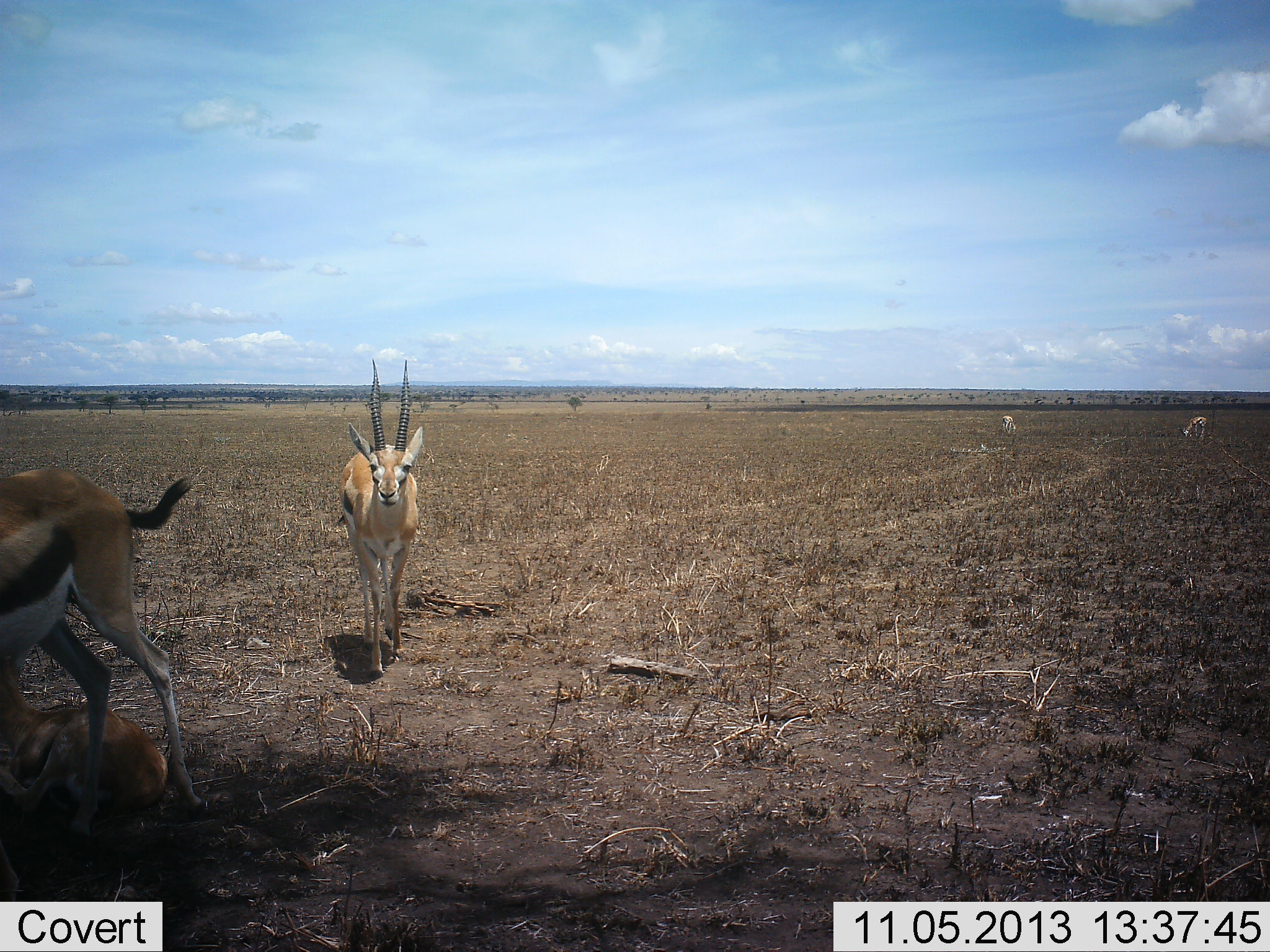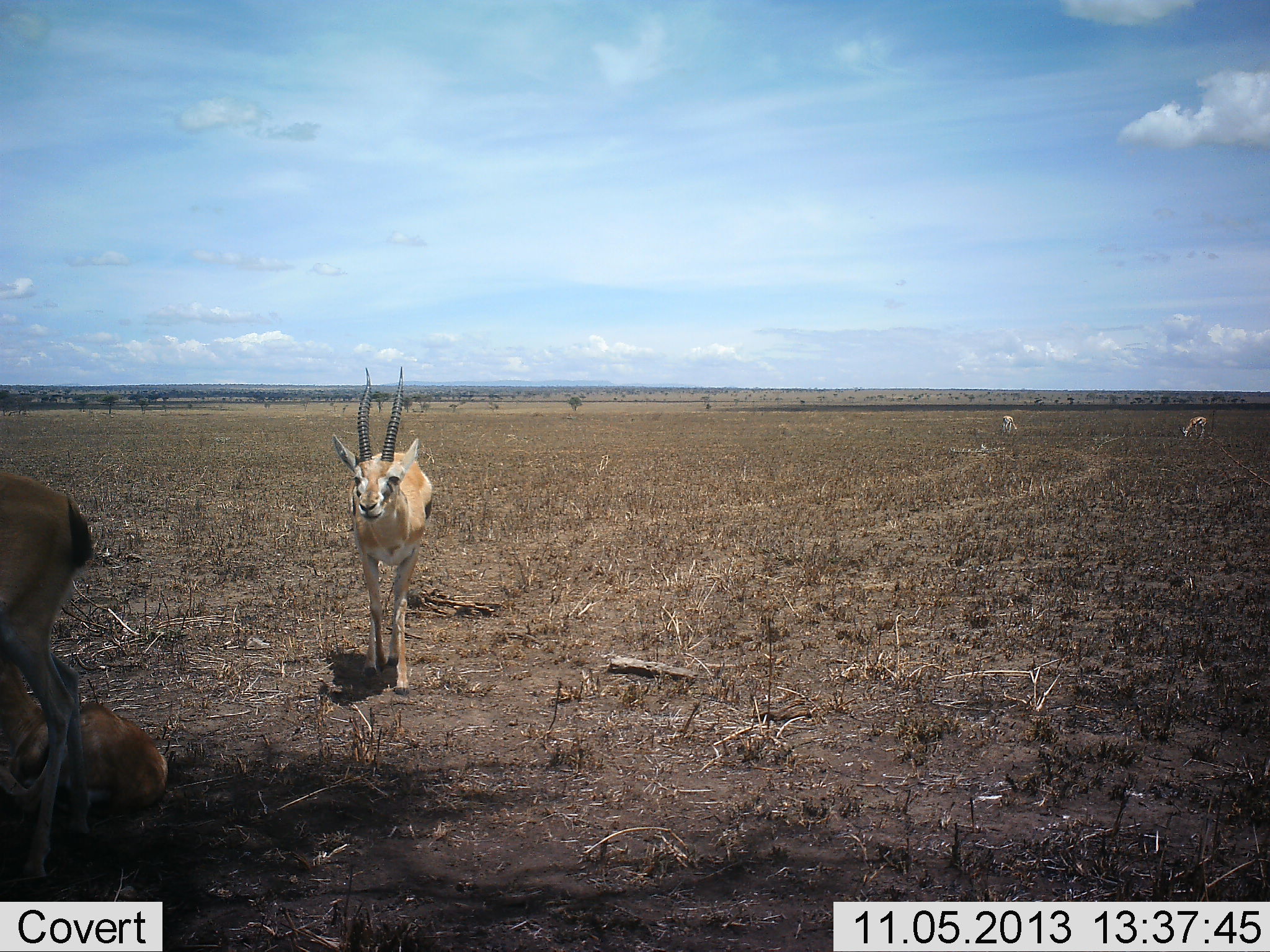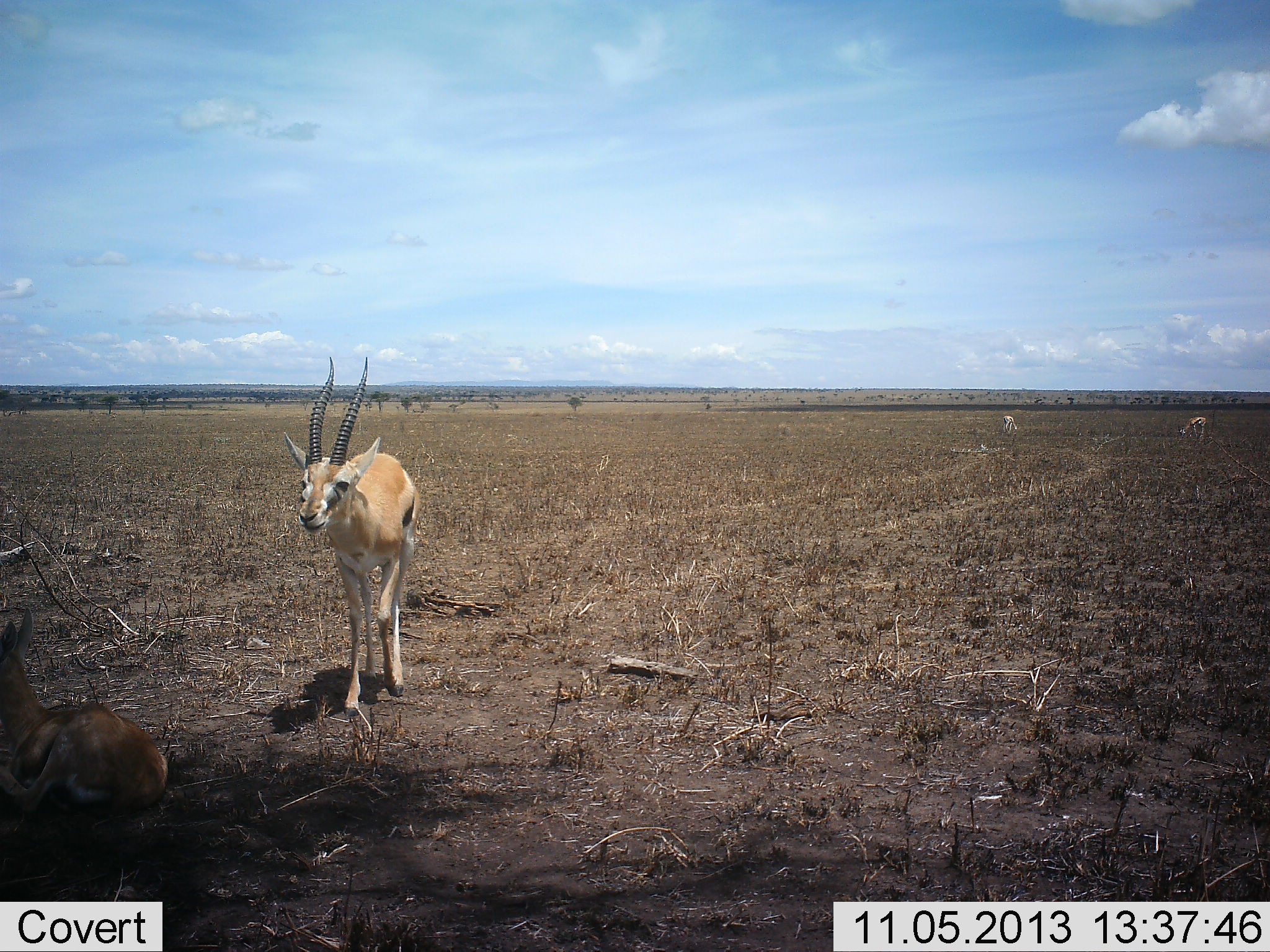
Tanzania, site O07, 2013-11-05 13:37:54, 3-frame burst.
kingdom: Animalia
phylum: Chordata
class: Mammalia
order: Artiodactyla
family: Bovidae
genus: Eudorcas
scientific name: Eudorcas thomsonii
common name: thomson's gazelle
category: gazellethomsons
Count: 5.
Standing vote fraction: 60%.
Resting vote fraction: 70%.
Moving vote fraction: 70%.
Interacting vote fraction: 0%.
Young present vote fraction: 0%.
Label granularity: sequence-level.